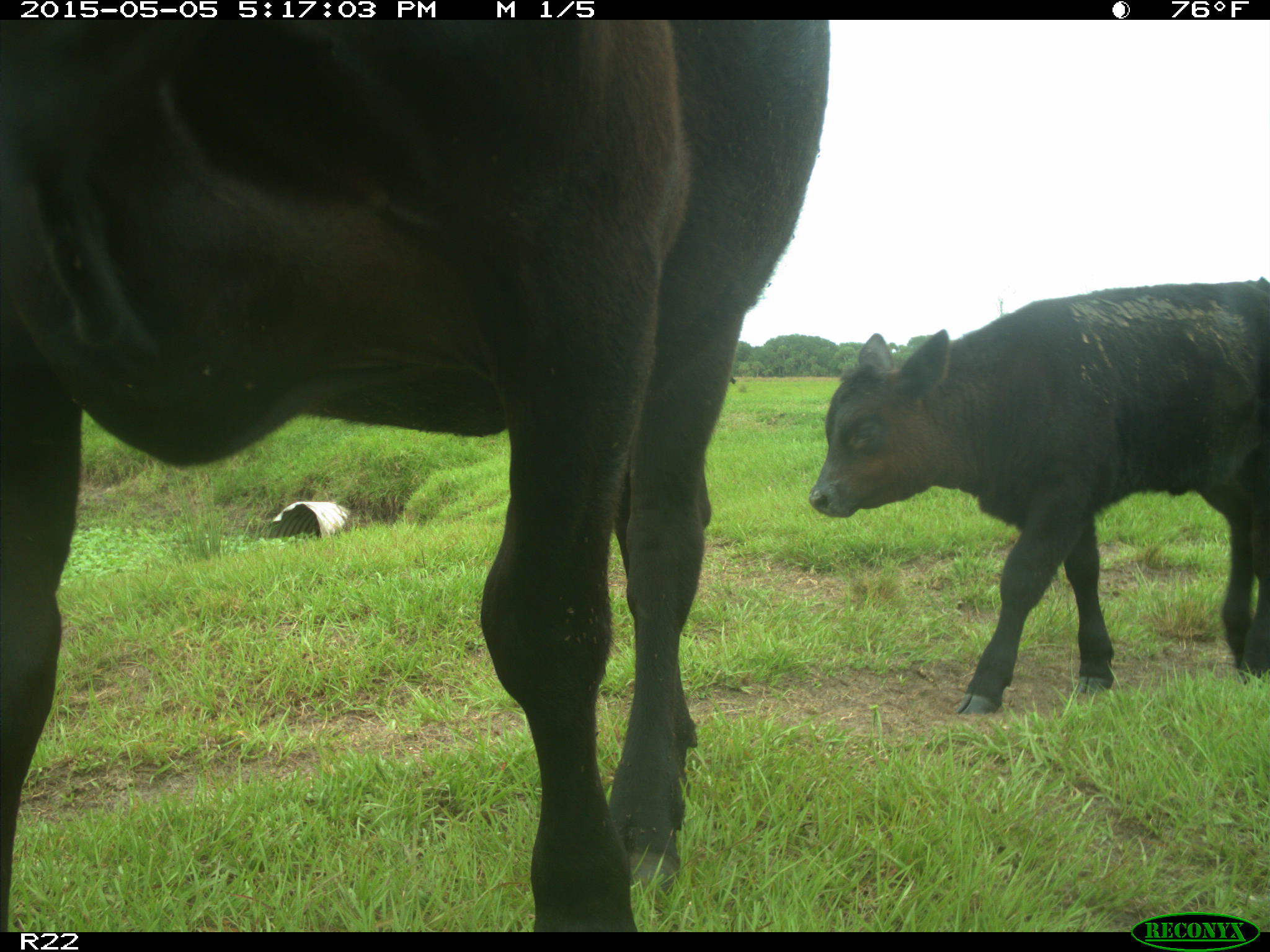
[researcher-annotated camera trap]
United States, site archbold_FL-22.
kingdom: Animalia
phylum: Chordata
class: Mammalia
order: Artiodactyla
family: Bovidae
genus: Bos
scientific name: Bos taurus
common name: domestic cow